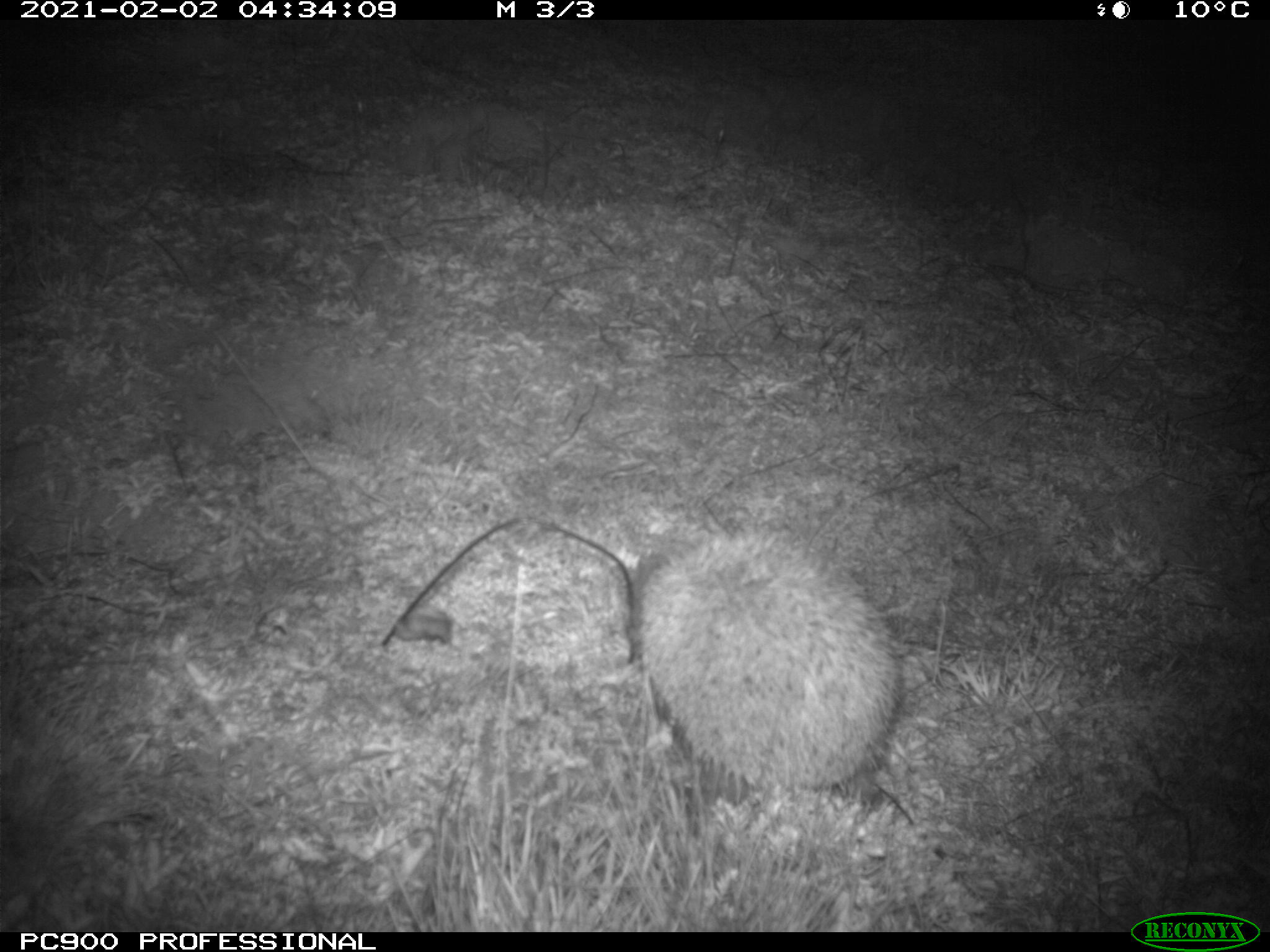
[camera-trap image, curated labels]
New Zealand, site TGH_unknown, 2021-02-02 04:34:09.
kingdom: Animalia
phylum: Chordata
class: Mammalia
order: Eulipotyphla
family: Erinaceidae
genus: Erinaceus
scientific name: Erinaceus europaeus europaeus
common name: european hedgehog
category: hedgehog